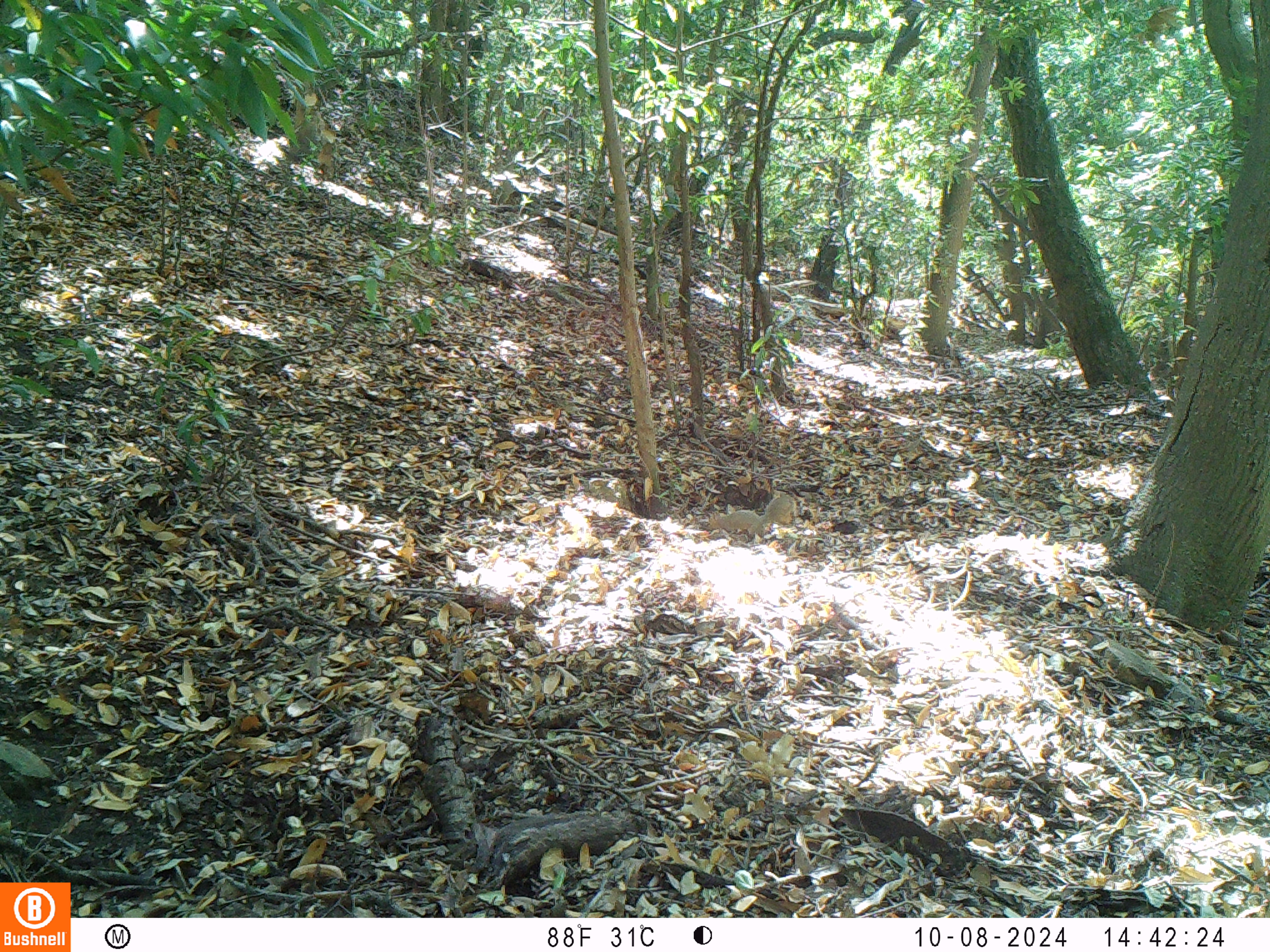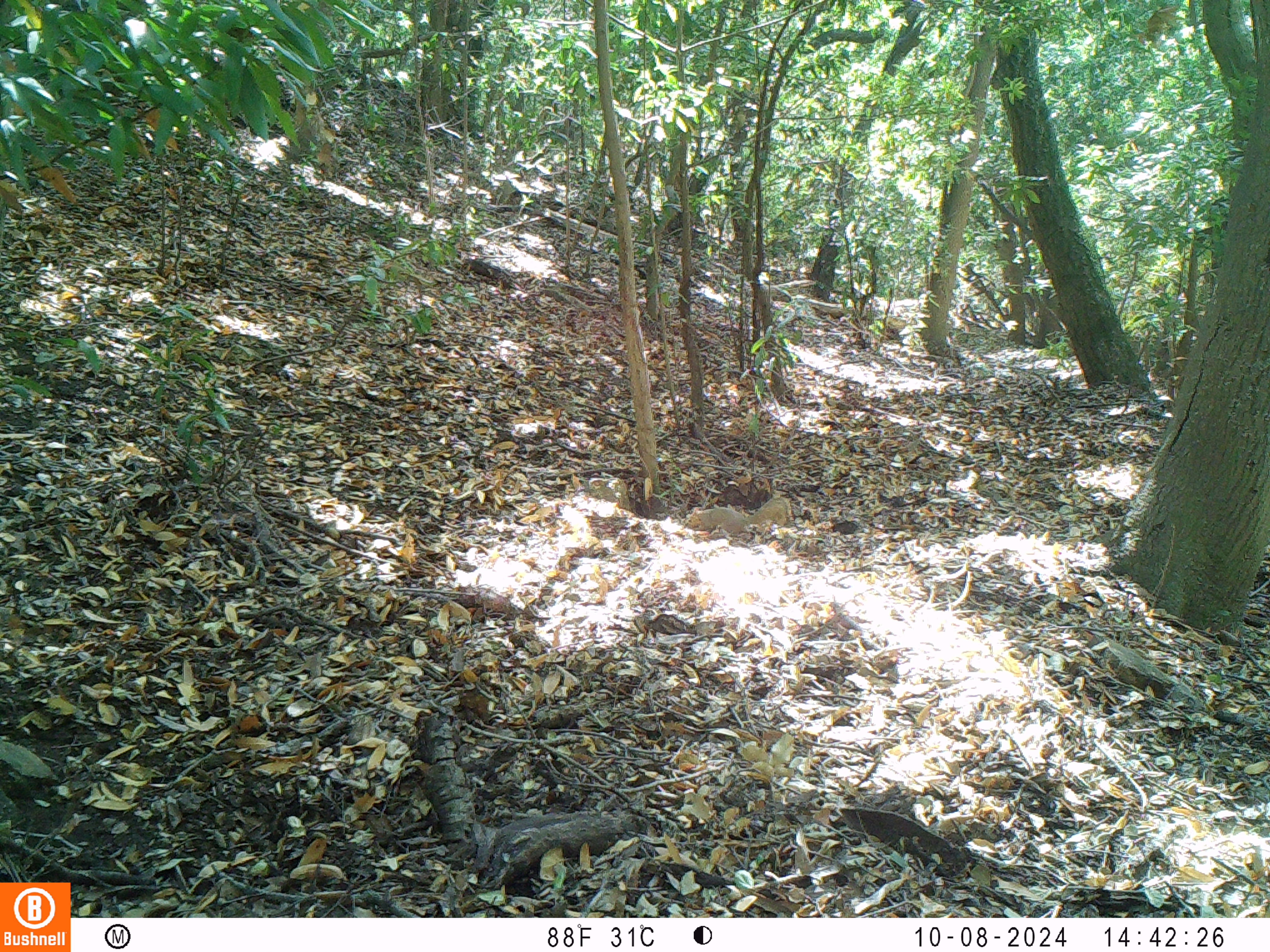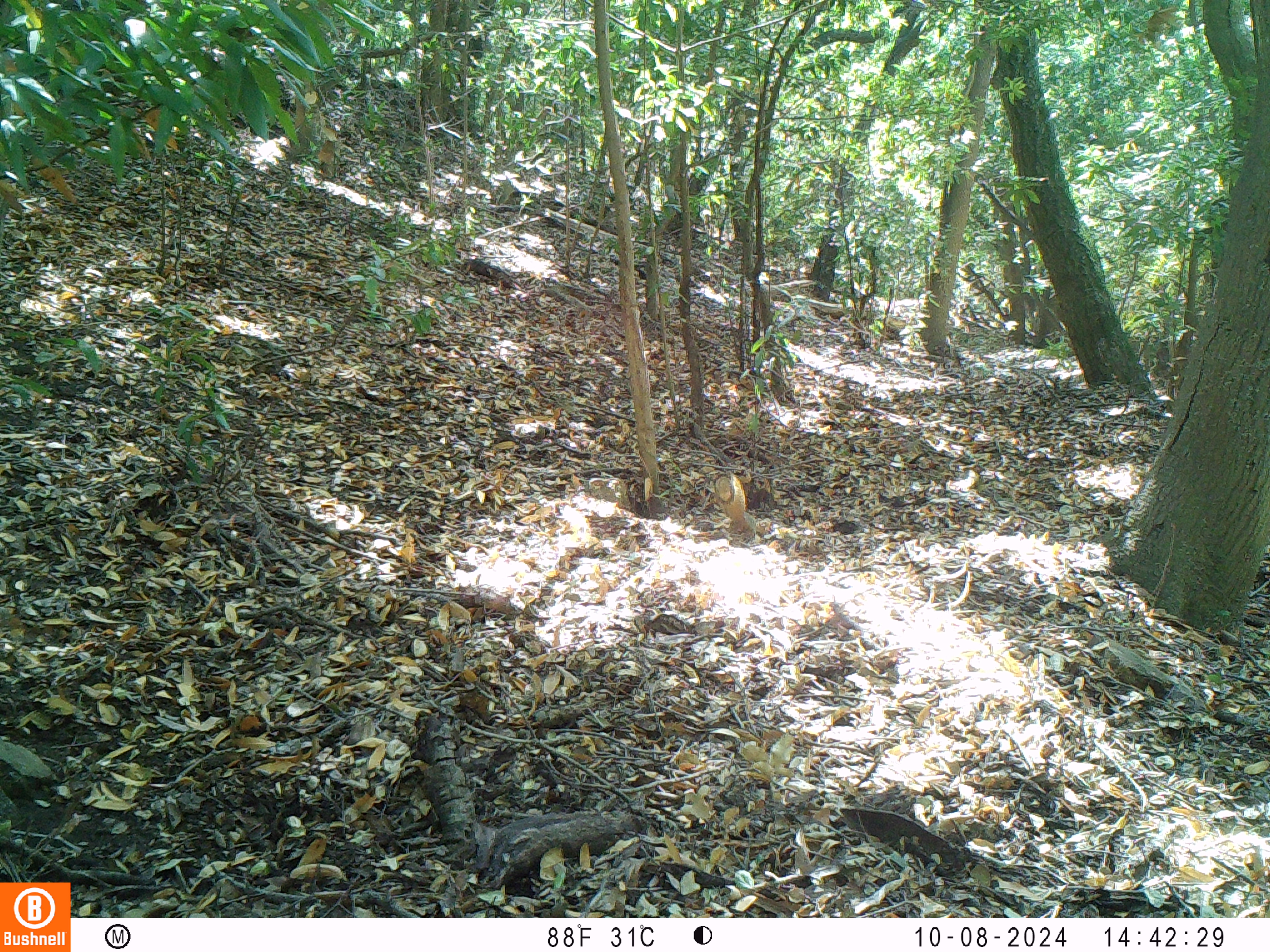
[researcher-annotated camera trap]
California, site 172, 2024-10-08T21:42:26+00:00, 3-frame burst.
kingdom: Animalia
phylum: Chordata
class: Mammalia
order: Rodentia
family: Sciuridae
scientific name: Sciuridae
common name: squirrel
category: unknown squirrel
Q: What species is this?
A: Unknown squirrel (squirrel) (Sciuridae).